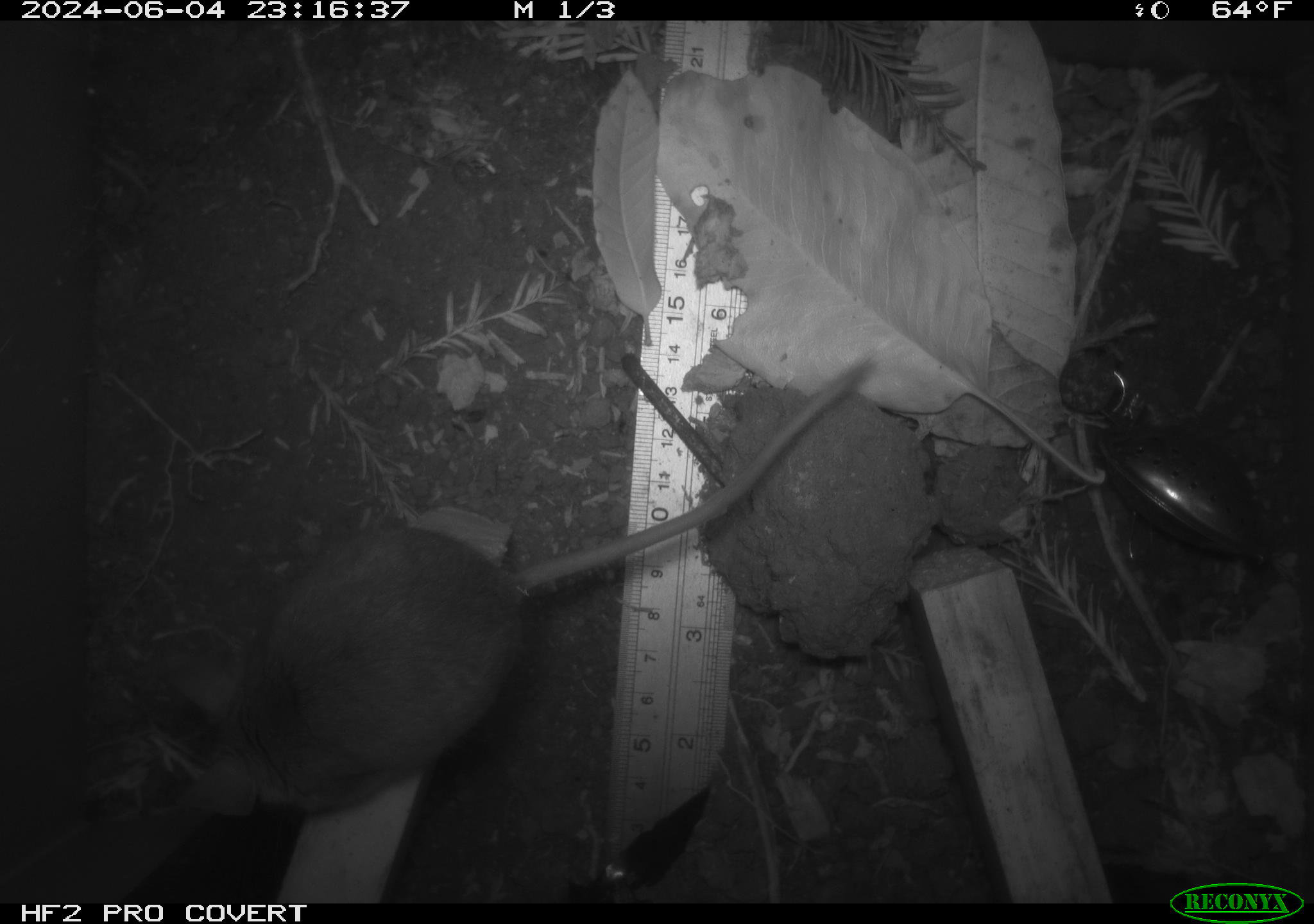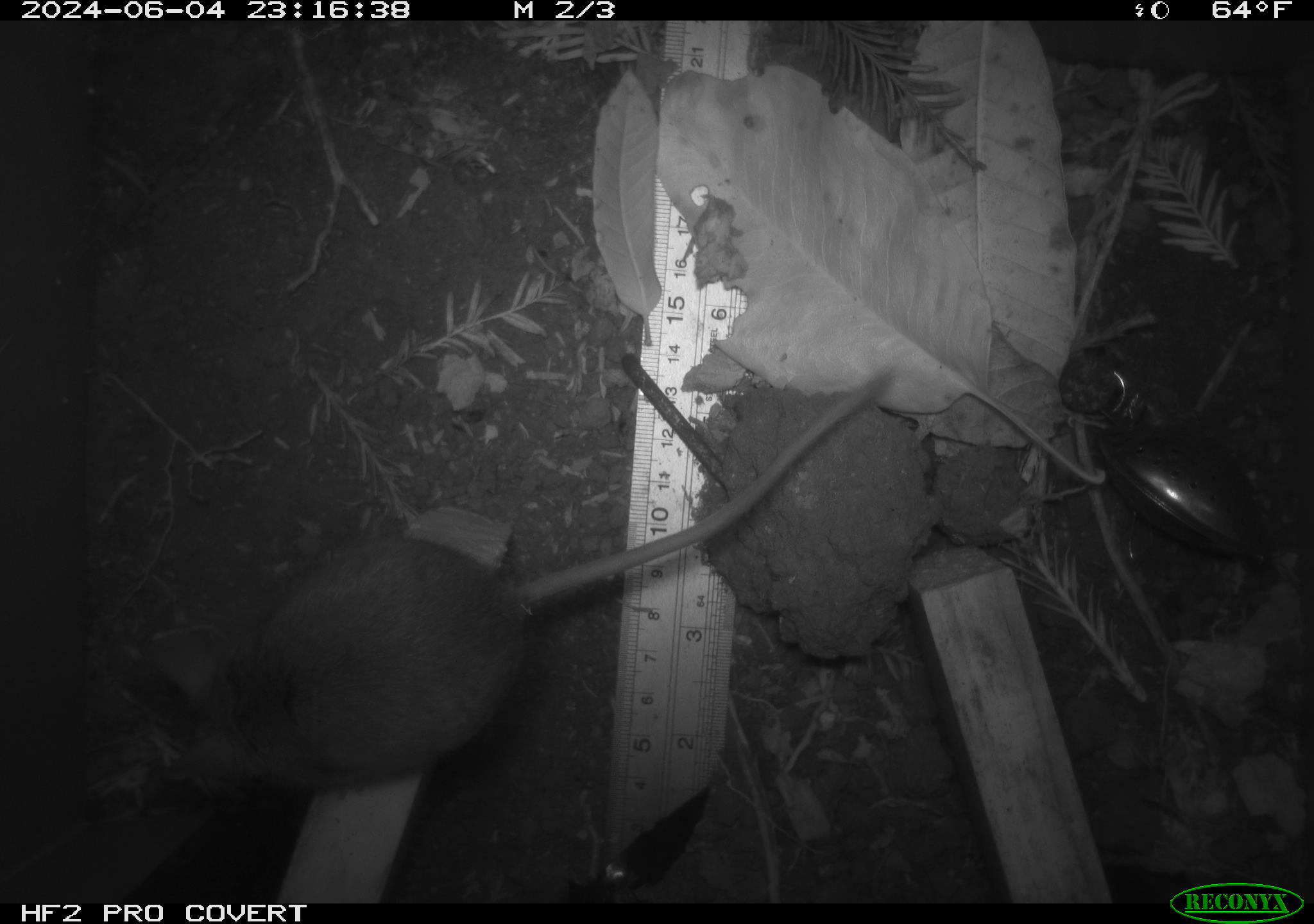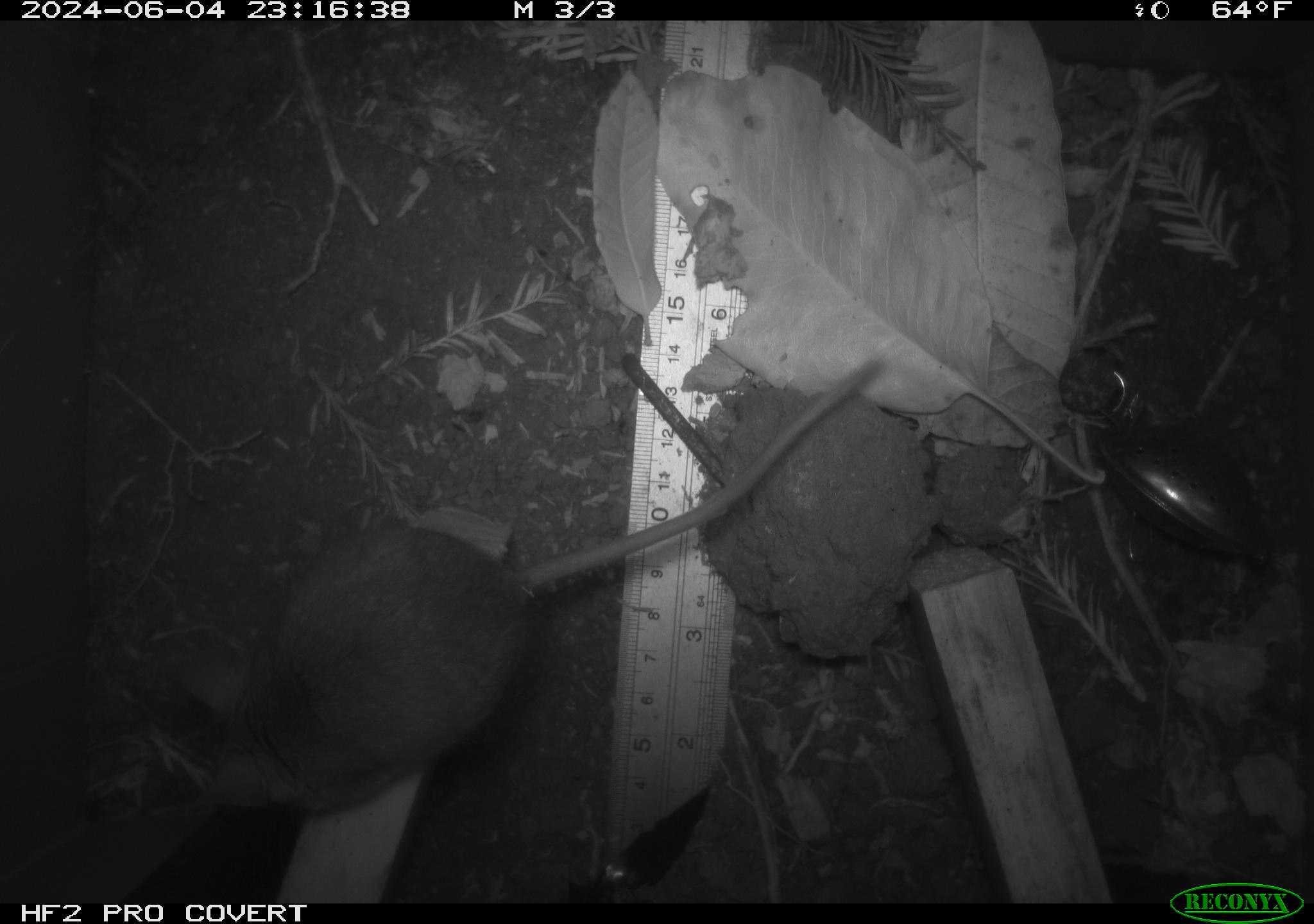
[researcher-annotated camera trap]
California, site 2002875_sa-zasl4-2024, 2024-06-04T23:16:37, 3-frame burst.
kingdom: Animalia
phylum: Chordata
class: Mammalia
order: Rodentia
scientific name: Rodentia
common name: mouse species